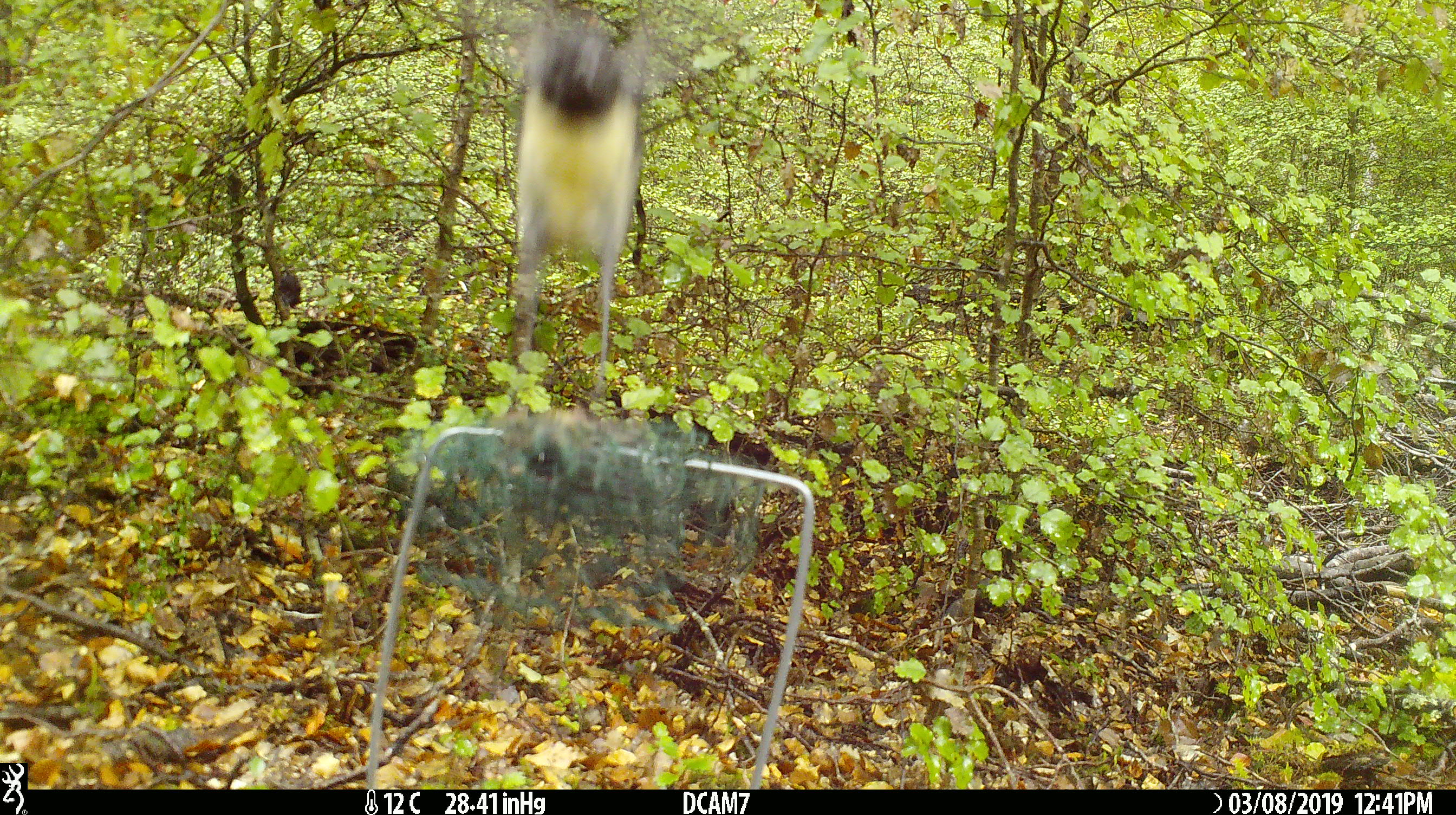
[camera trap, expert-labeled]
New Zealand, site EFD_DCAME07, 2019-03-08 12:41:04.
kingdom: Animalia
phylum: Chordata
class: Aves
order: Passeriformes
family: Petroicidae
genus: Petroica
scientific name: Petroica australis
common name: new zealand robin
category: robin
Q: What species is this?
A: Robin (new zealand robin) (Petroica australis).